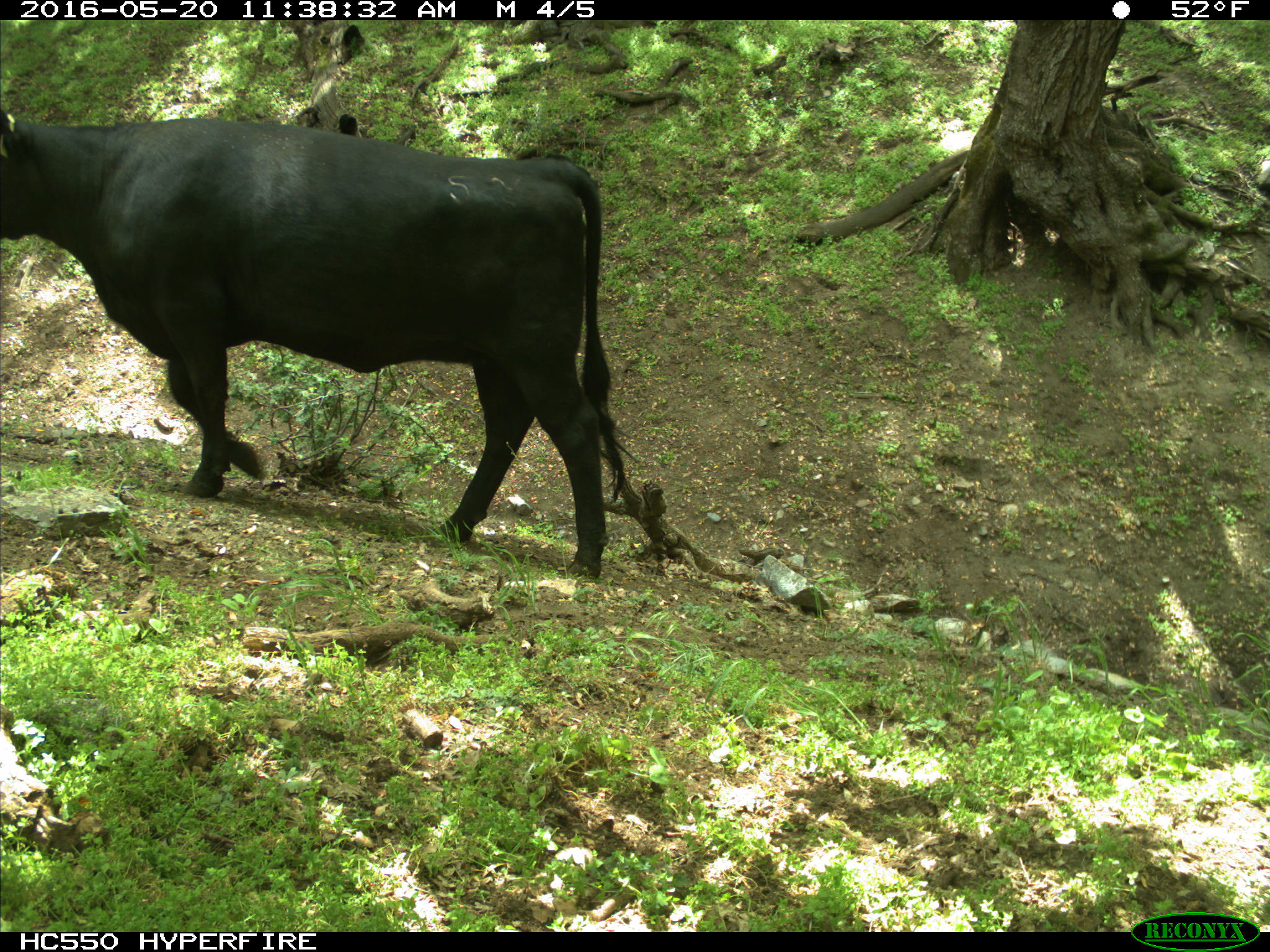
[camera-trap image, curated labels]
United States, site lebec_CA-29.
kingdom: Animalia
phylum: Chordata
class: Mammalia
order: Artiodactyla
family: Bovidae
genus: Bos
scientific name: Bos taurus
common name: domestic cow